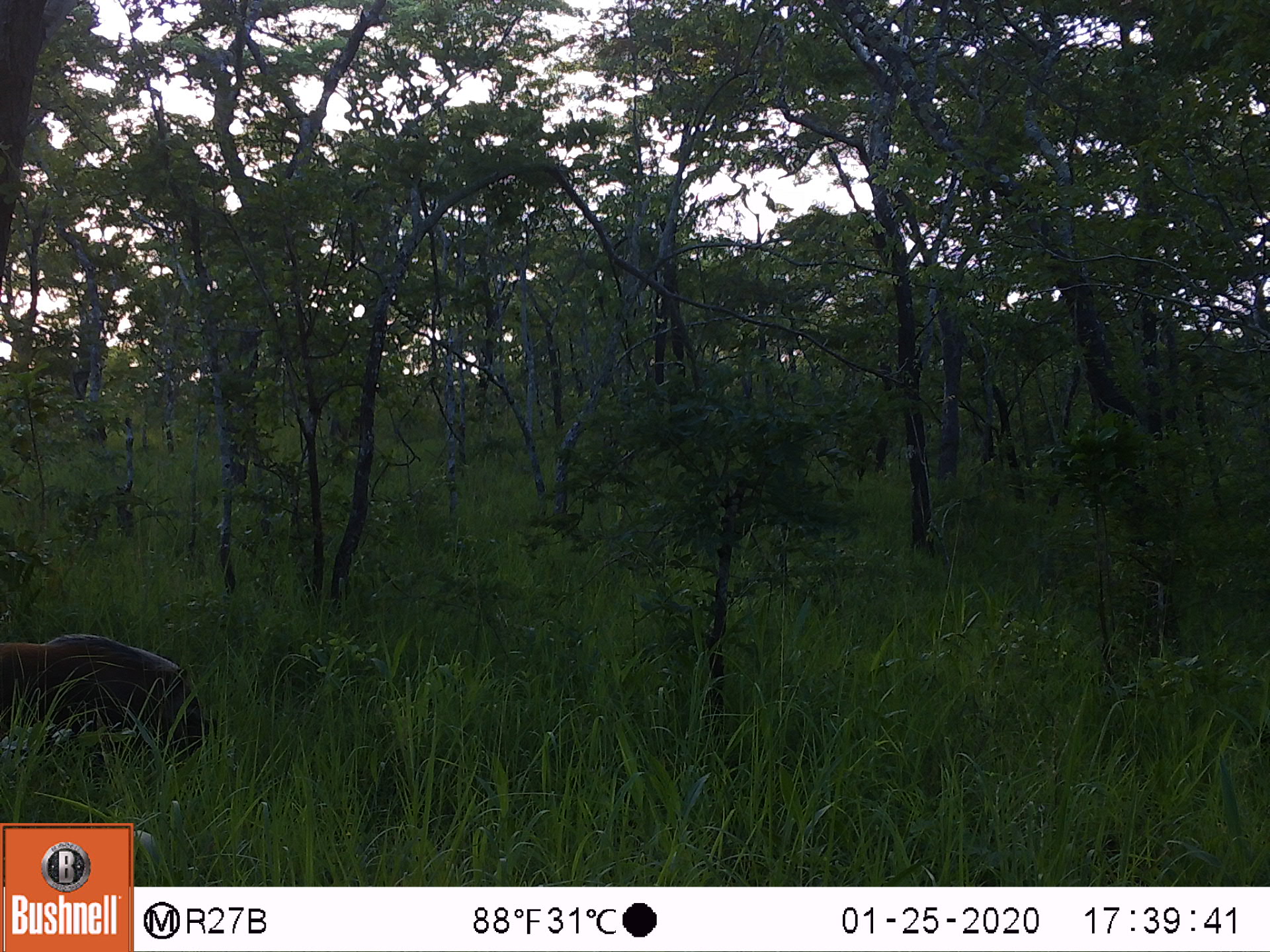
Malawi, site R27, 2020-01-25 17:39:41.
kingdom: Animalia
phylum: Chordata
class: Mammalia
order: Artiodactyla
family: Suidae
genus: Potamochoerus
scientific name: Potamochoerus larvatus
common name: bushpig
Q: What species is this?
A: Bushpig (Potamochoerus larvatus).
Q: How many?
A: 1.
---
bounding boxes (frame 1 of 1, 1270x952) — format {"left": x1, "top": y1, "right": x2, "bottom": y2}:
bushpig: {"left": 1, "top": 635, "right": 217, "bottom": 772}